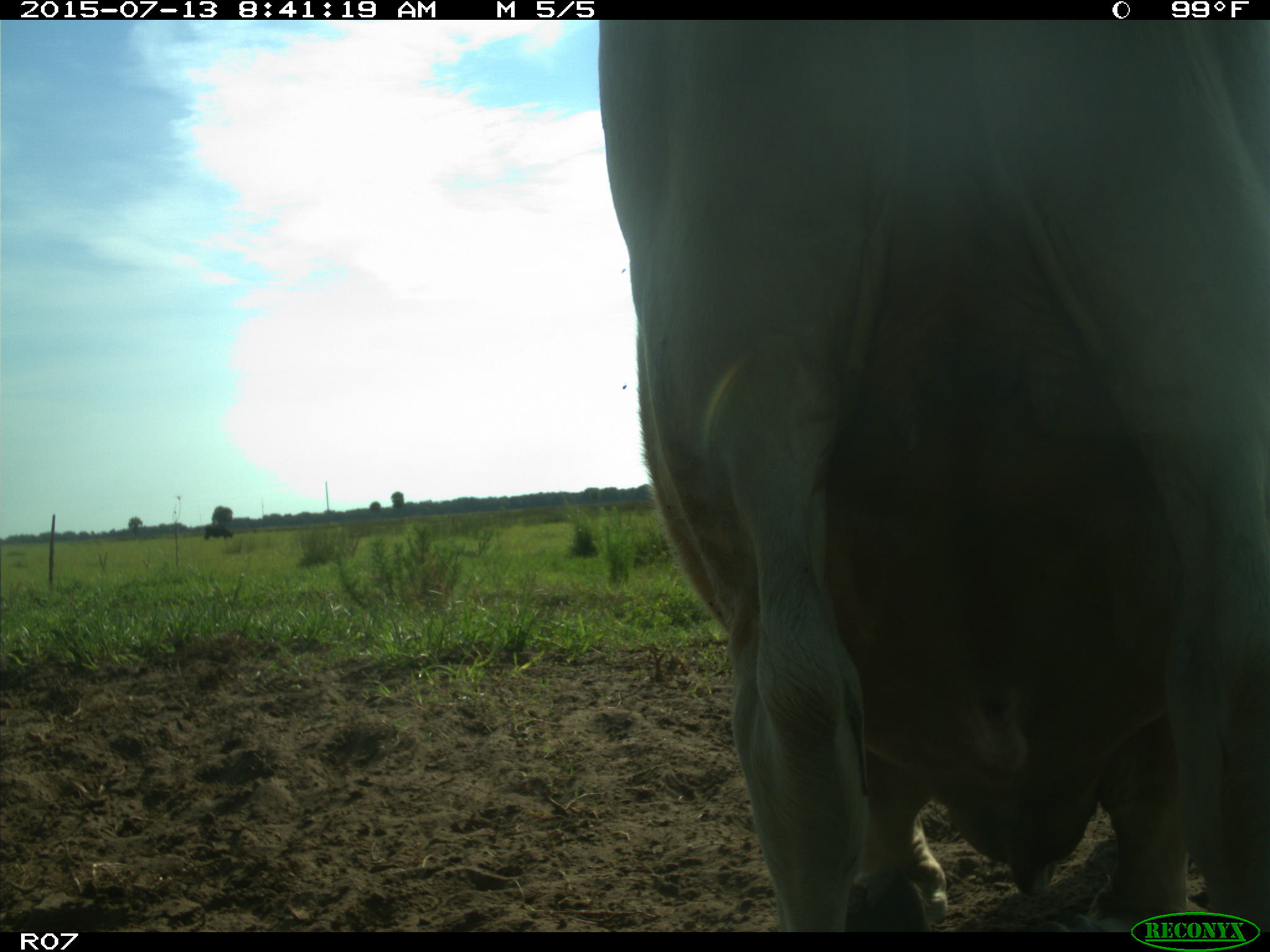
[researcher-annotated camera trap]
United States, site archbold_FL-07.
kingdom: Animalia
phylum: Chordata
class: Mammalia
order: Artiodactyla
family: Bovidae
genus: Bos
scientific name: Bos taurus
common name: domestic cow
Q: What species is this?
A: Bos taurus (domestic cow).